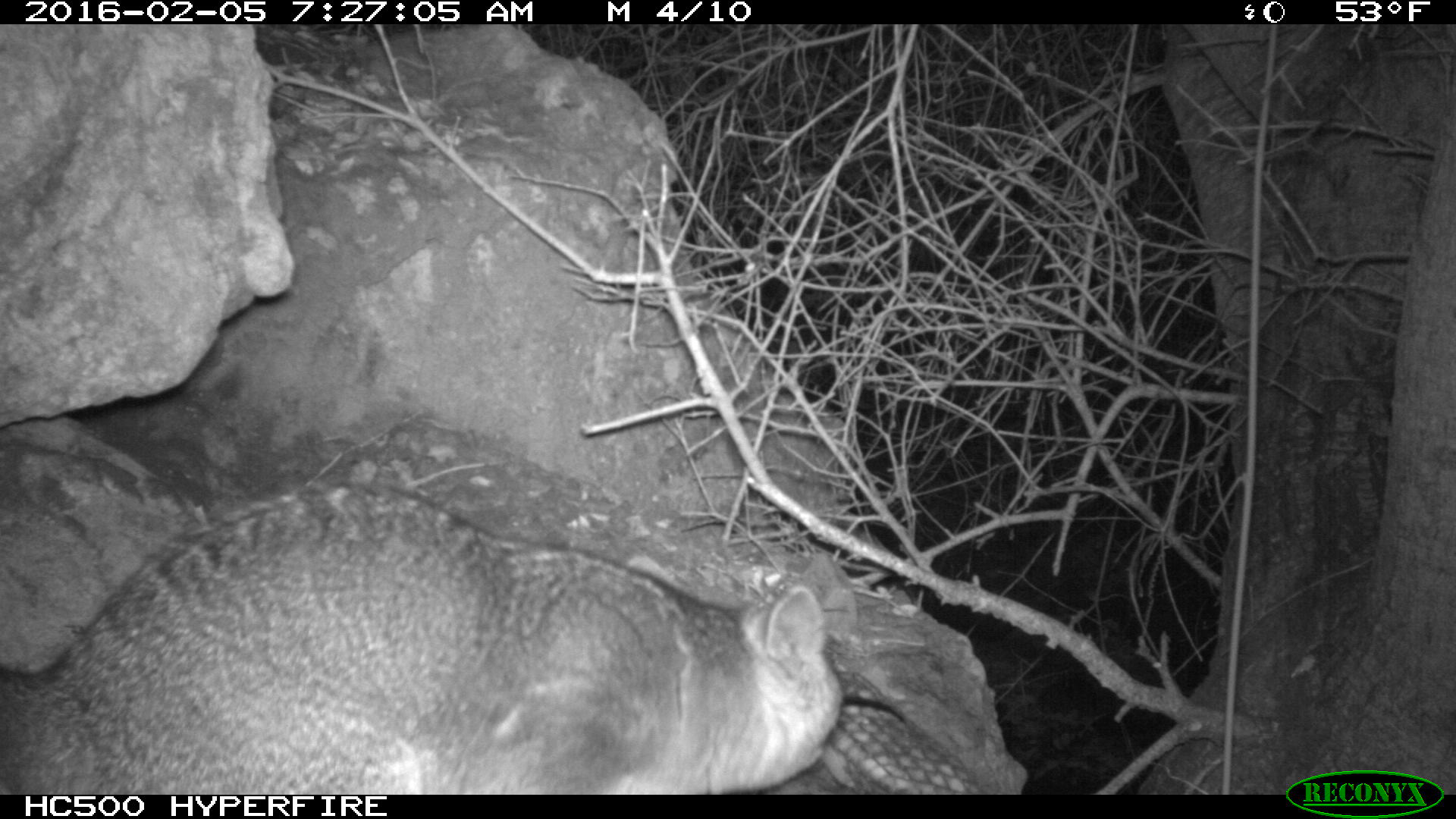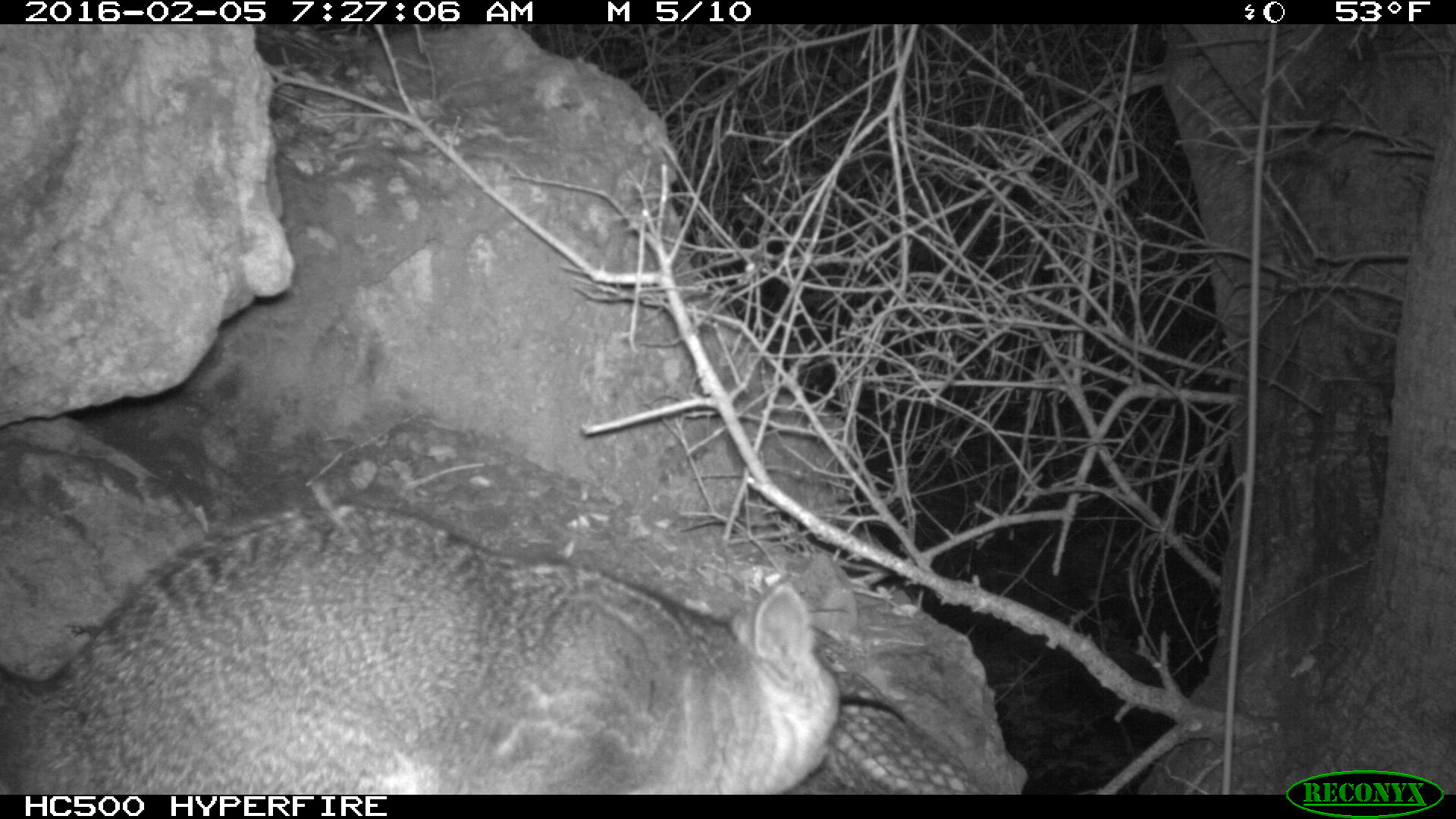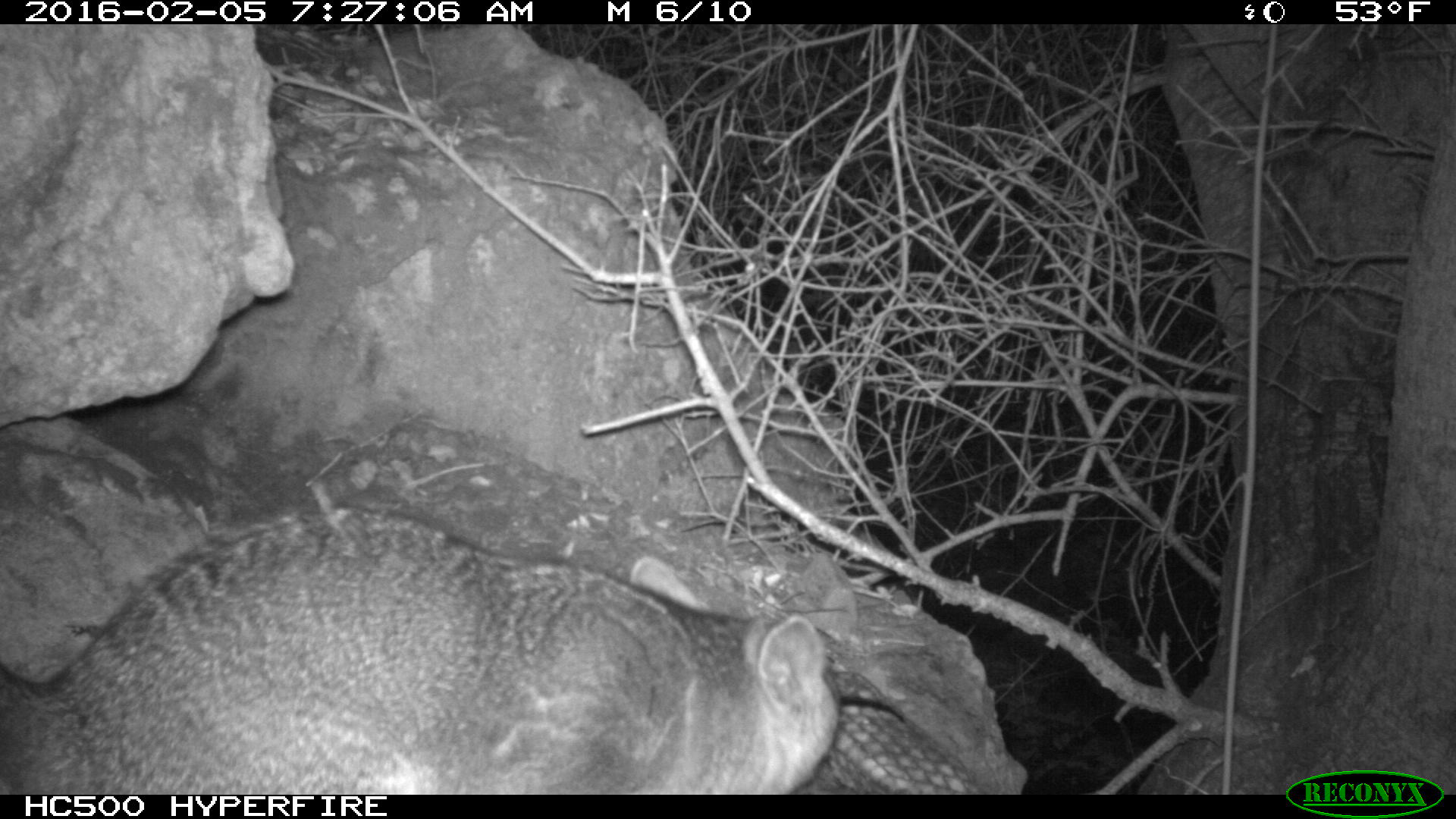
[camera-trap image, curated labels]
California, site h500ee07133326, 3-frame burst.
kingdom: Animalia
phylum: Chordata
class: Mammalia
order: Carnivora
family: Canidae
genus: Urocyon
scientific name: Urocyon littoralis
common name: island fox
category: fox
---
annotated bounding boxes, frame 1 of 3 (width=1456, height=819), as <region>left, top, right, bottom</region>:
fox: <region>0, 482, 844, 793</region>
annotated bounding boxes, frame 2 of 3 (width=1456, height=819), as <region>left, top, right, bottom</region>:
fox: <region>0, 505, 839, 794</region>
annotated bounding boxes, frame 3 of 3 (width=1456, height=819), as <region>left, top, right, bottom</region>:
fox: <region>0, 505, 839, 794</region>